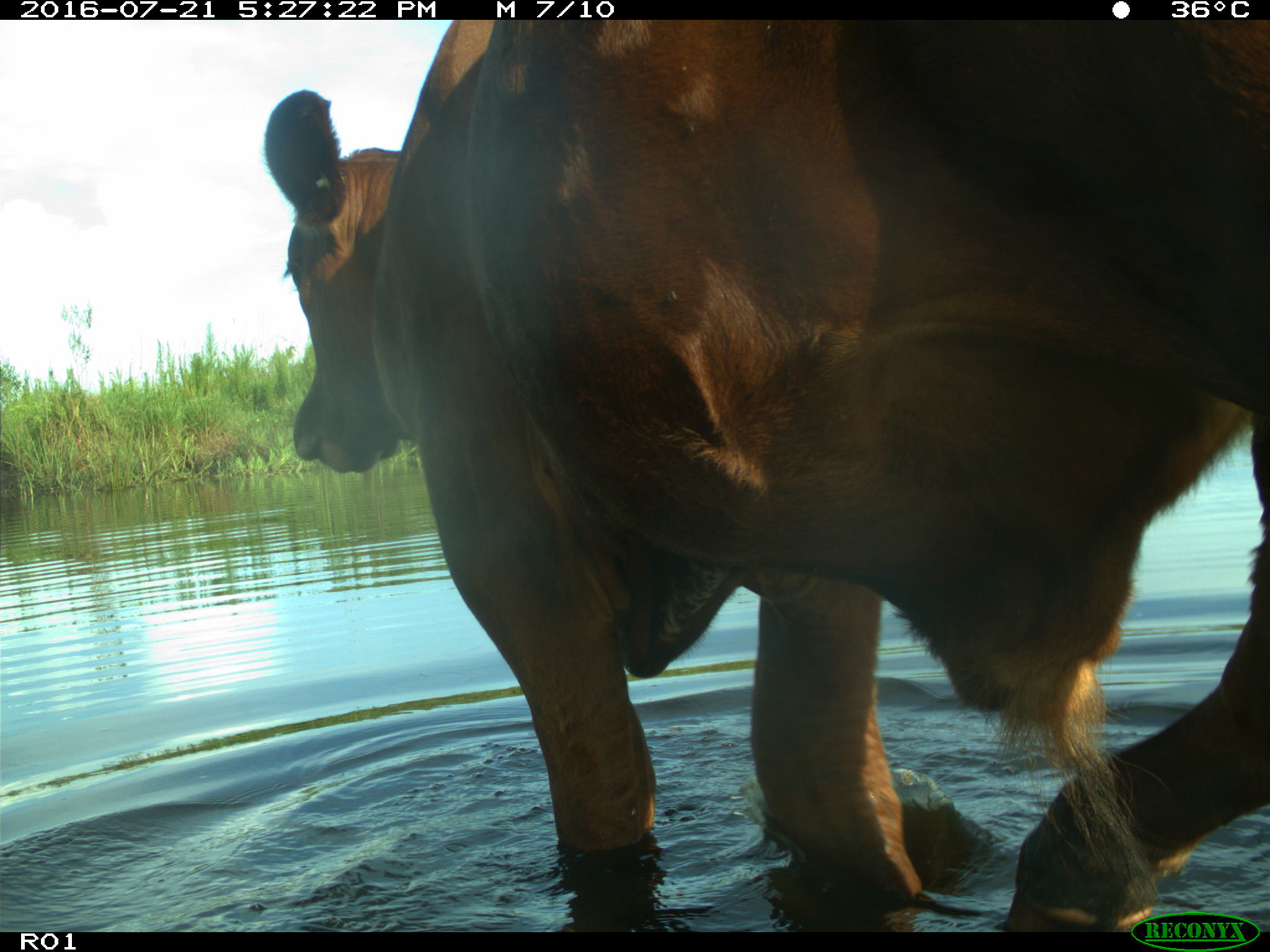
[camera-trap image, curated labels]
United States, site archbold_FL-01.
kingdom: Animalia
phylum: Chordata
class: Mammalia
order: Artiodactyla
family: Bovidae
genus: Bos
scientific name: Bos taurus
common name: domestic cow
Bos taurus (domestic cow).